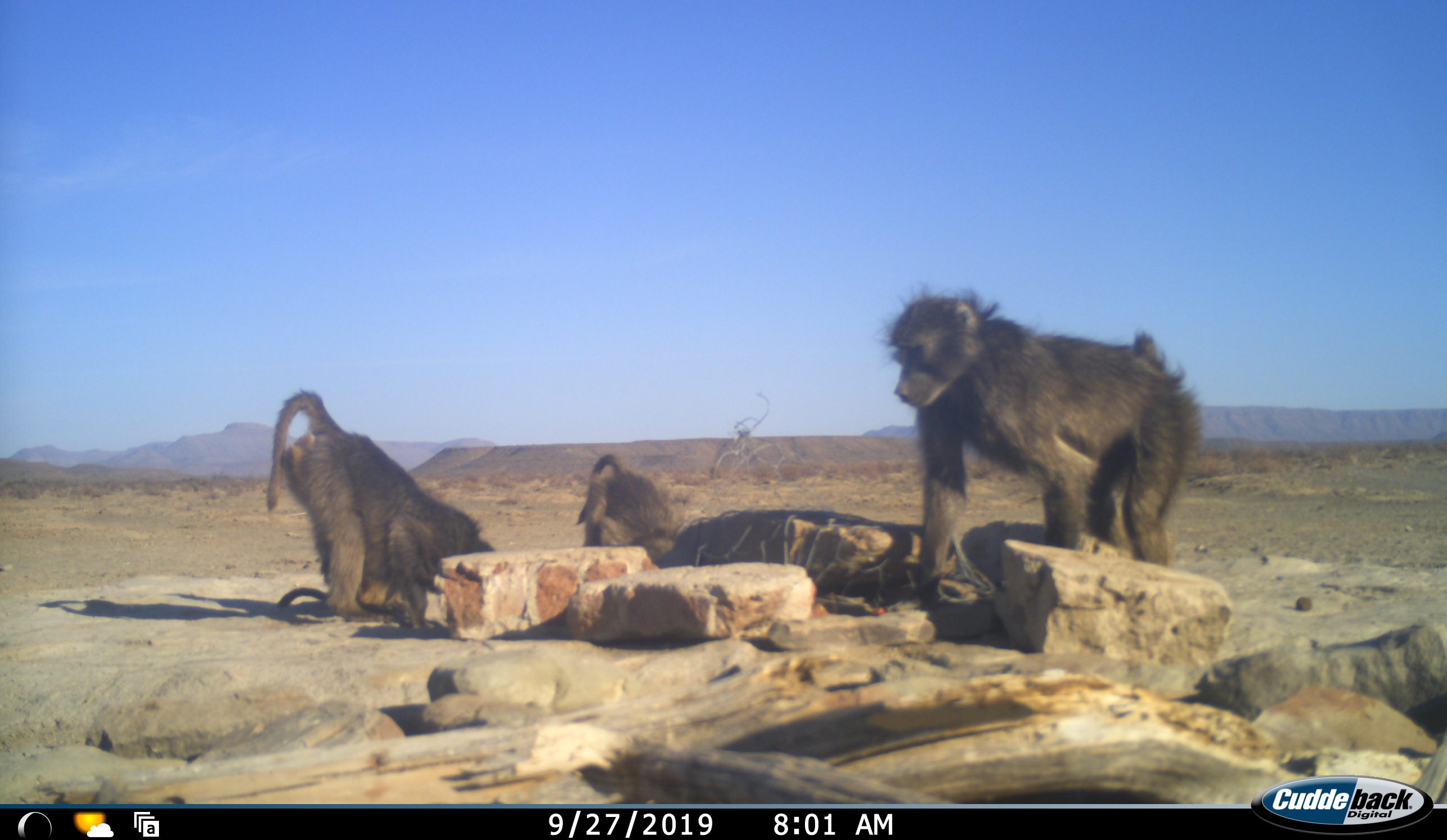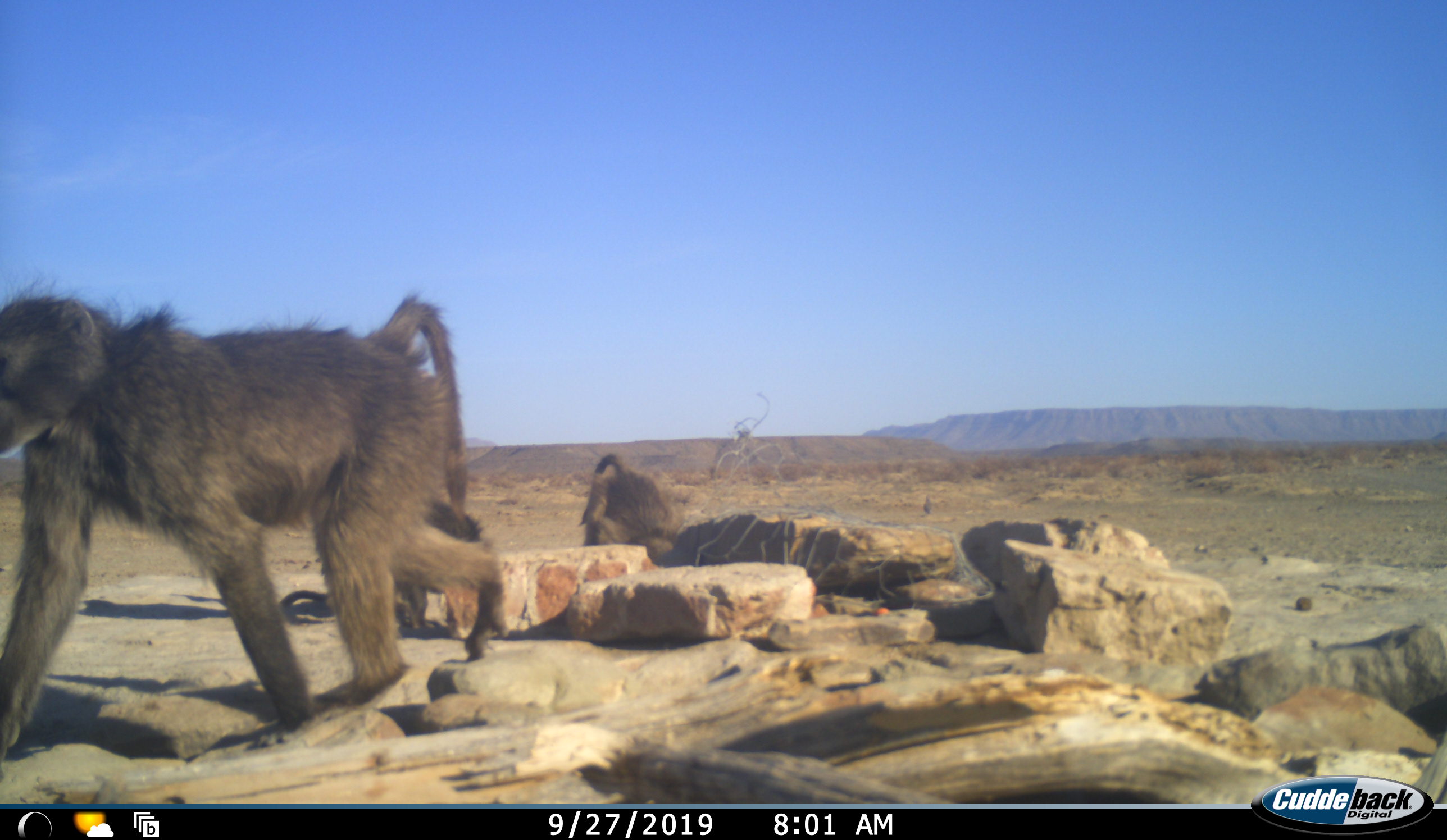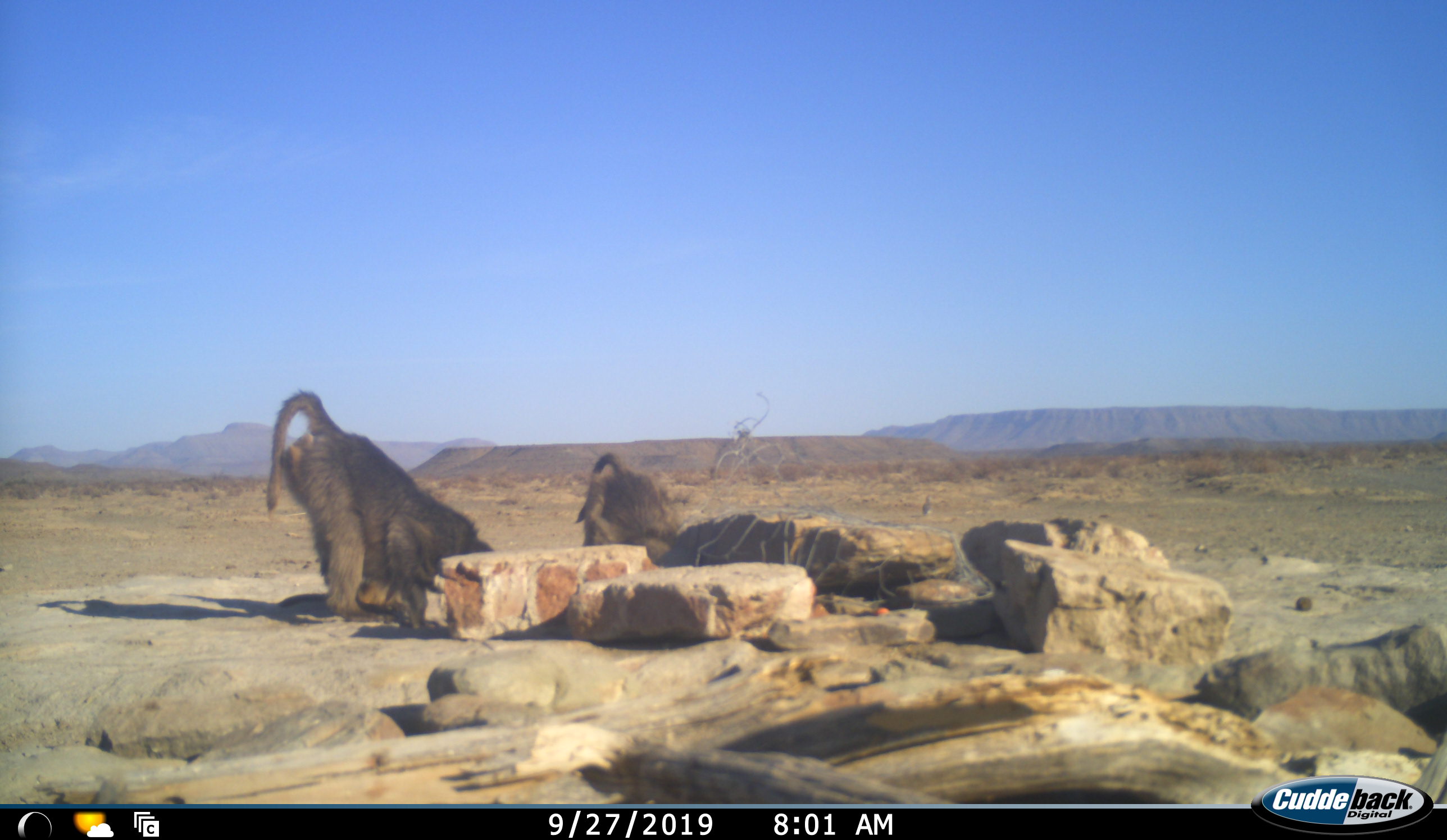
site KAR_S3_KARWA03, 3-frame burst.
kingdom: Animalia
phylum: Chordata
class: Mammalia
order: Primates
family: Cercopithecidae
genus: Papio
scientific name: Papio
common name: baboon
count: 3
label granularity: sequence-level